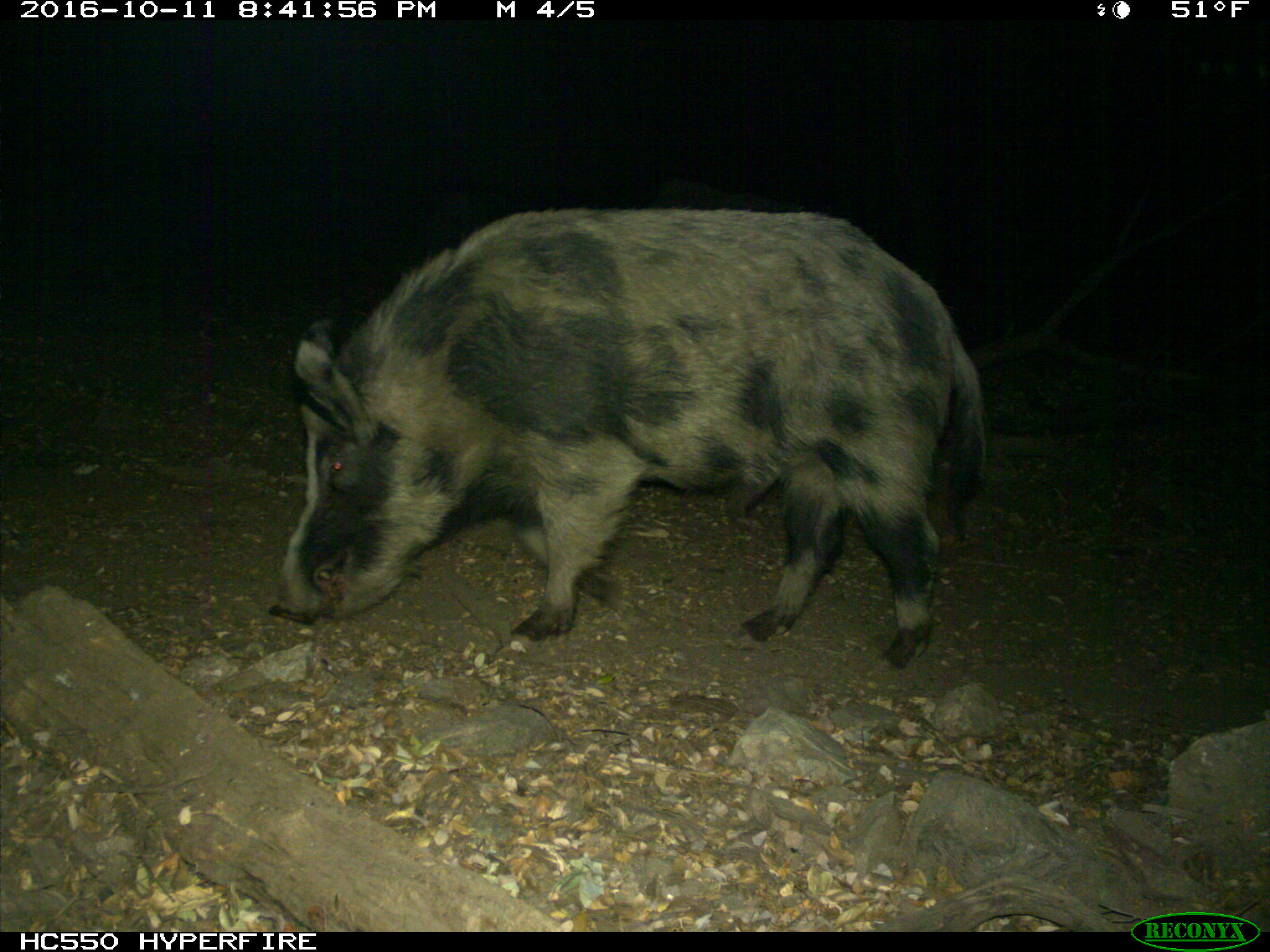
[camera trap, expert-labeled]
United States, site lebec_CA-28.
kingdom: Animalia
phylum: Chordata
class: Mammalia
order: Artiodactyla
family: Suidae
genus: Sus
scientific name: Sus scrofa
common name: wild boar